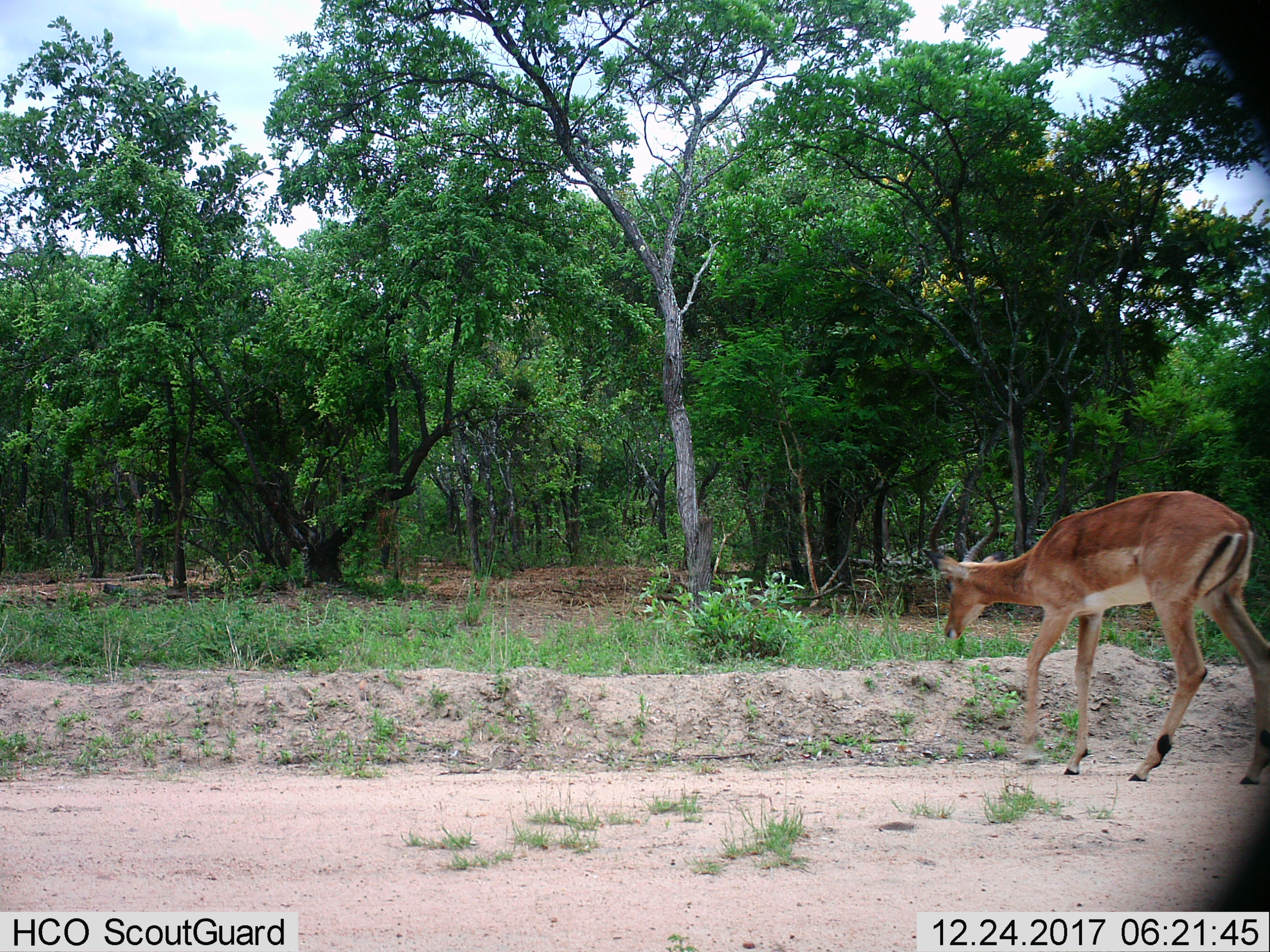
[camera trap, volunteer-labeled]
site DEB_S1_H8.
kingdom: Animalia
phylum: Chordata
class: Mammalia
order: Artiodactyla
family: Bovidae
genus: Aepyceros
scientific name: Aepyceros melampus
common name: impala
Impala (Aepyceros melampus), count 1. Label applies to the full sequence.